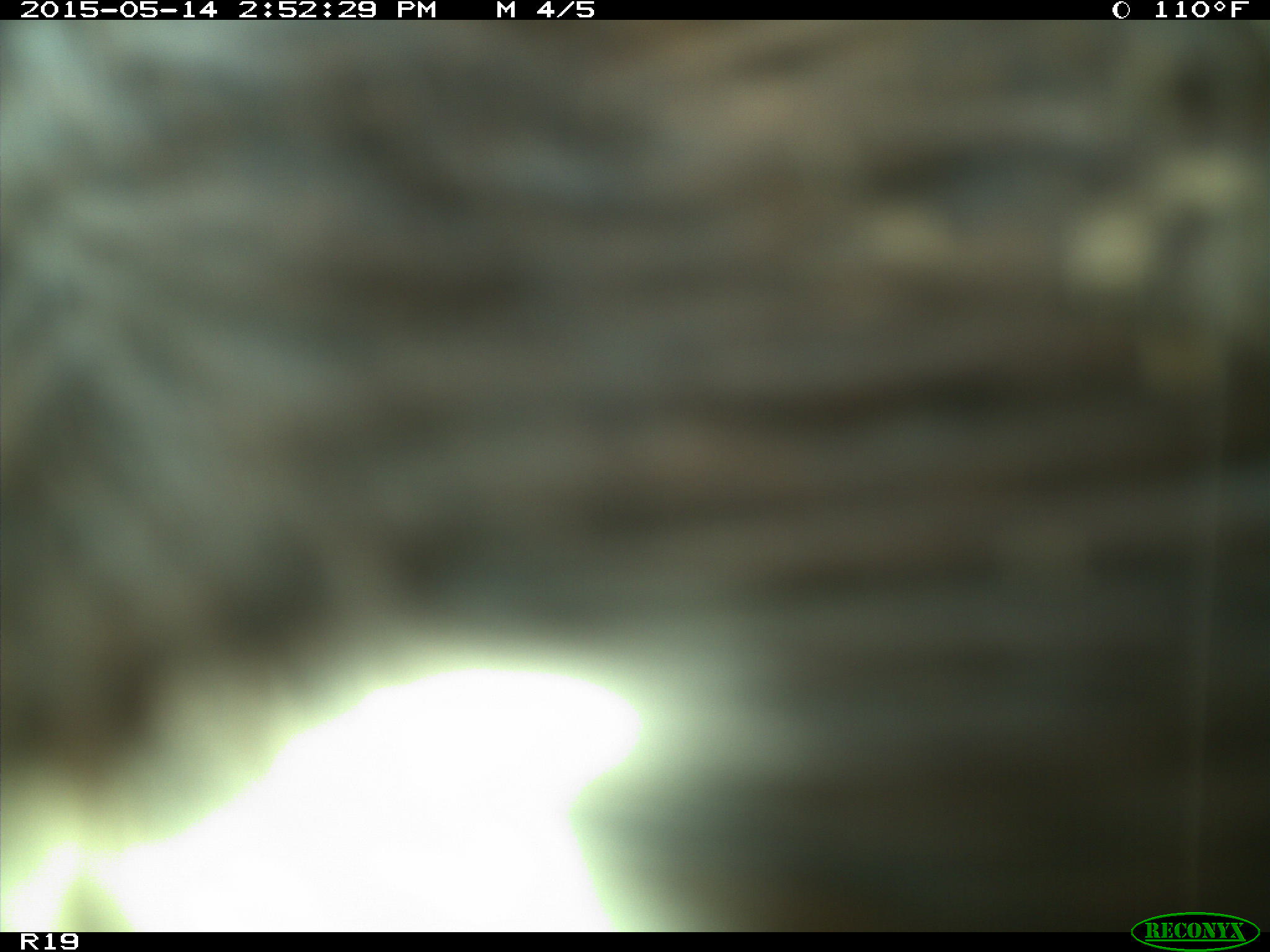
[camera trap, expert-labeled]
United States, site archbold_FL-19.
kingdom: Animalia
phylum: Chordata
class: Mammalia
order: Artiodactyla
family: Bovidae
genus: Bos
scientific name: Bos taurus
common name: domestic cow